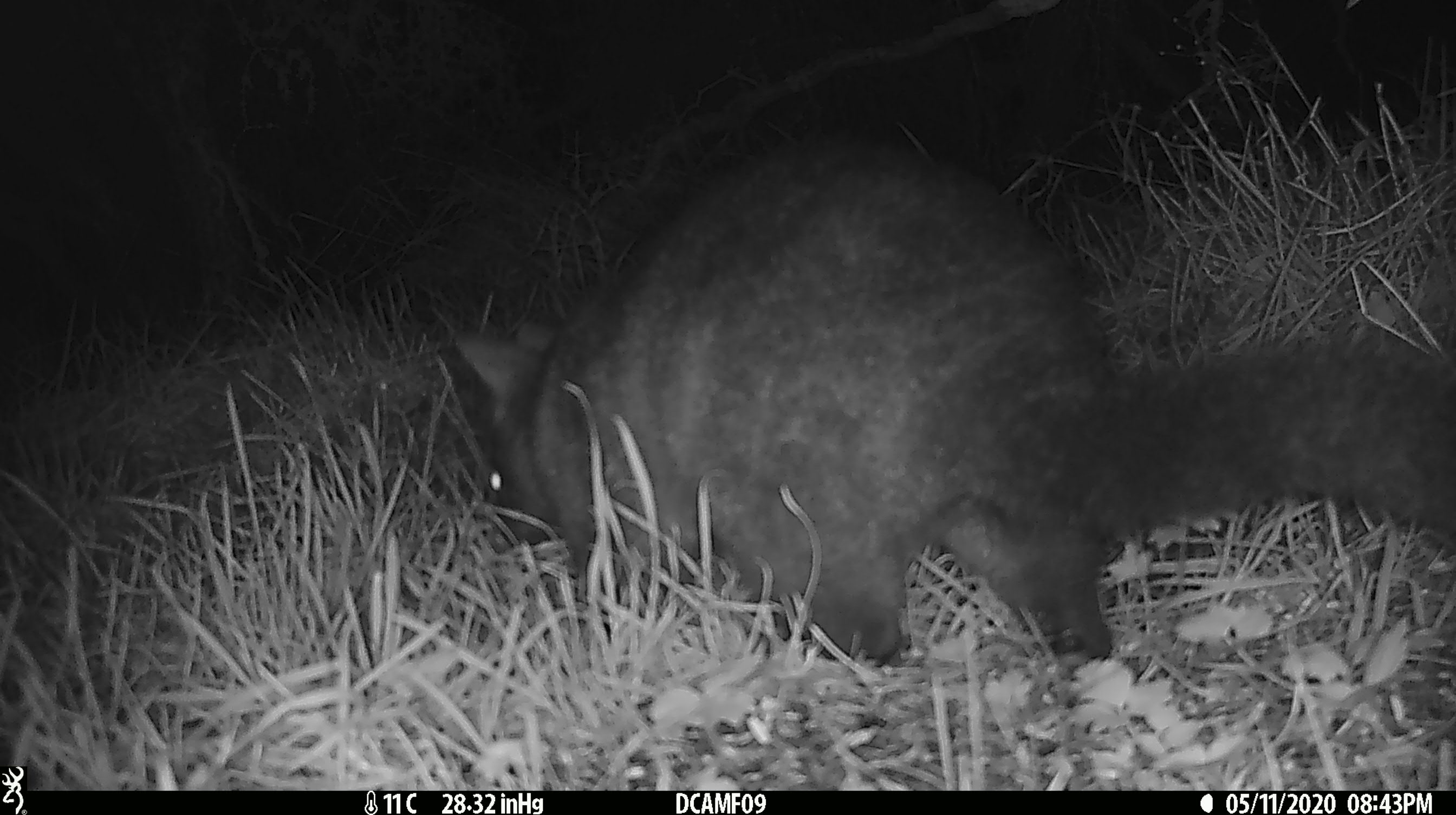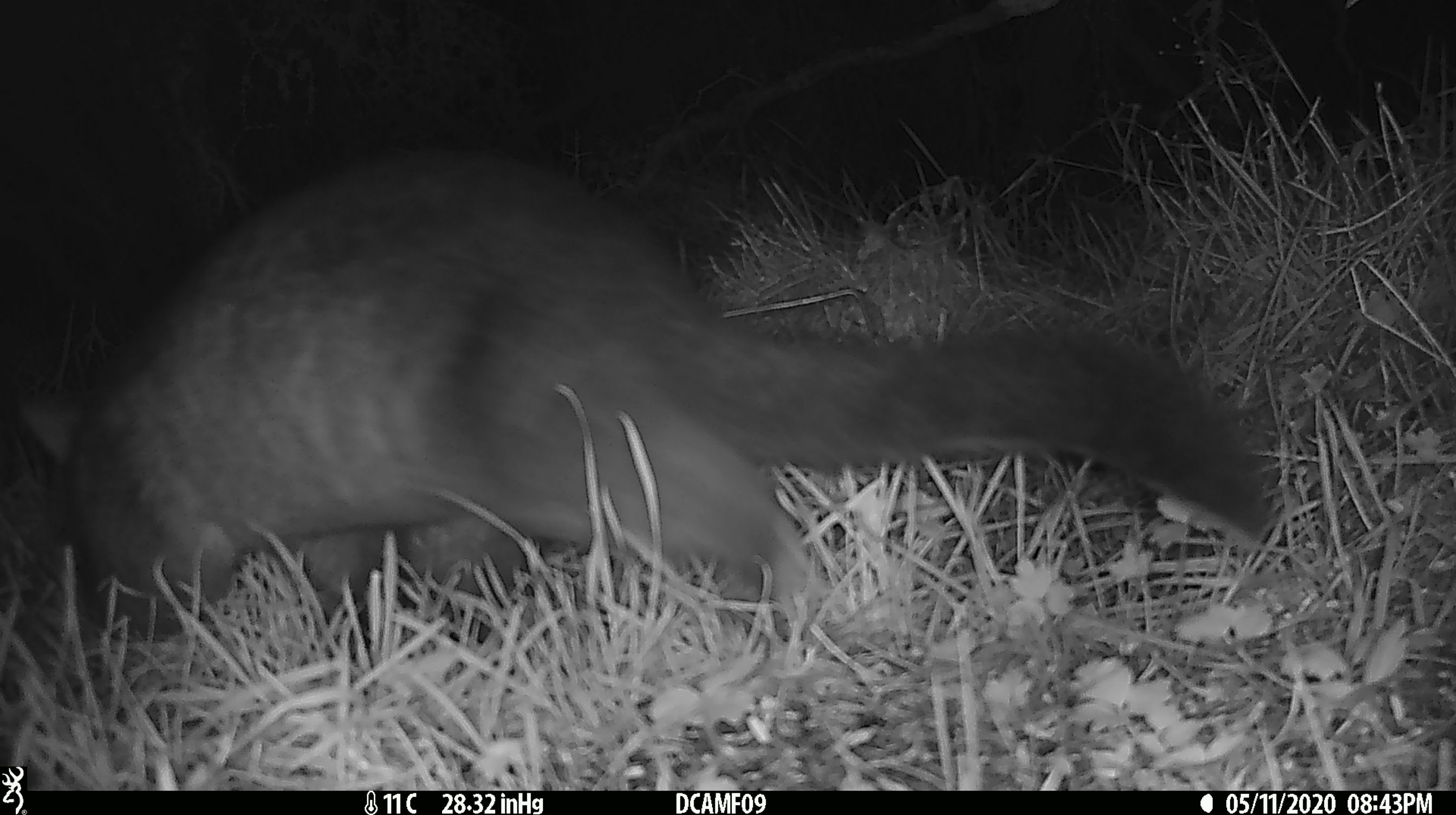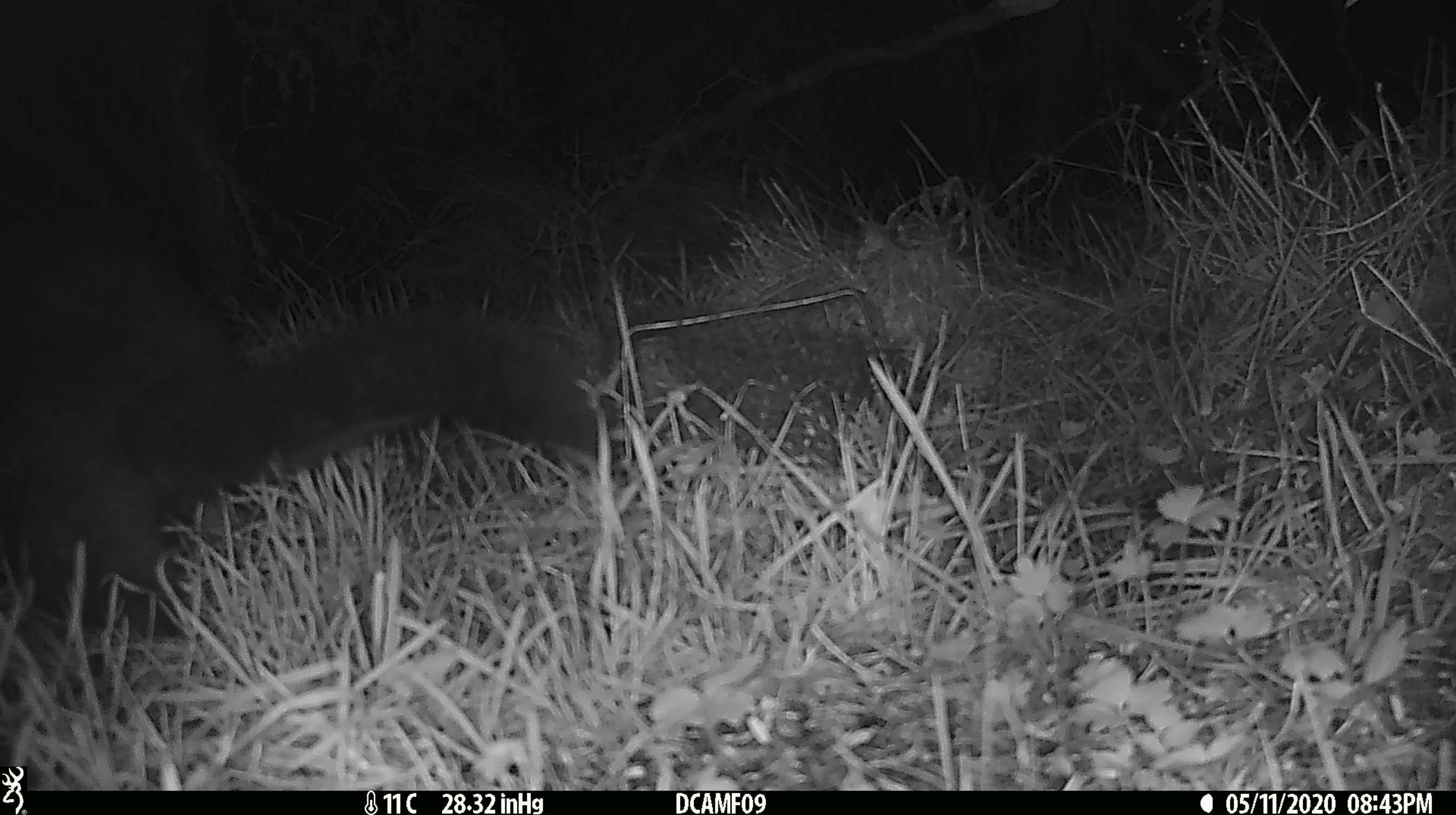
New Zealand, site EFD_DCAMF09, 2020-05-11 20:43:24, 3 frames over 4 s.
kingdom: Animalia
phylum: Chordata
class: Mammalia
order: Diprotodontia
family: Phalangeridae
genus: Trichosurus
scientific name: Trichosurus vulpecula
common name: common brushtail possum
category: possum